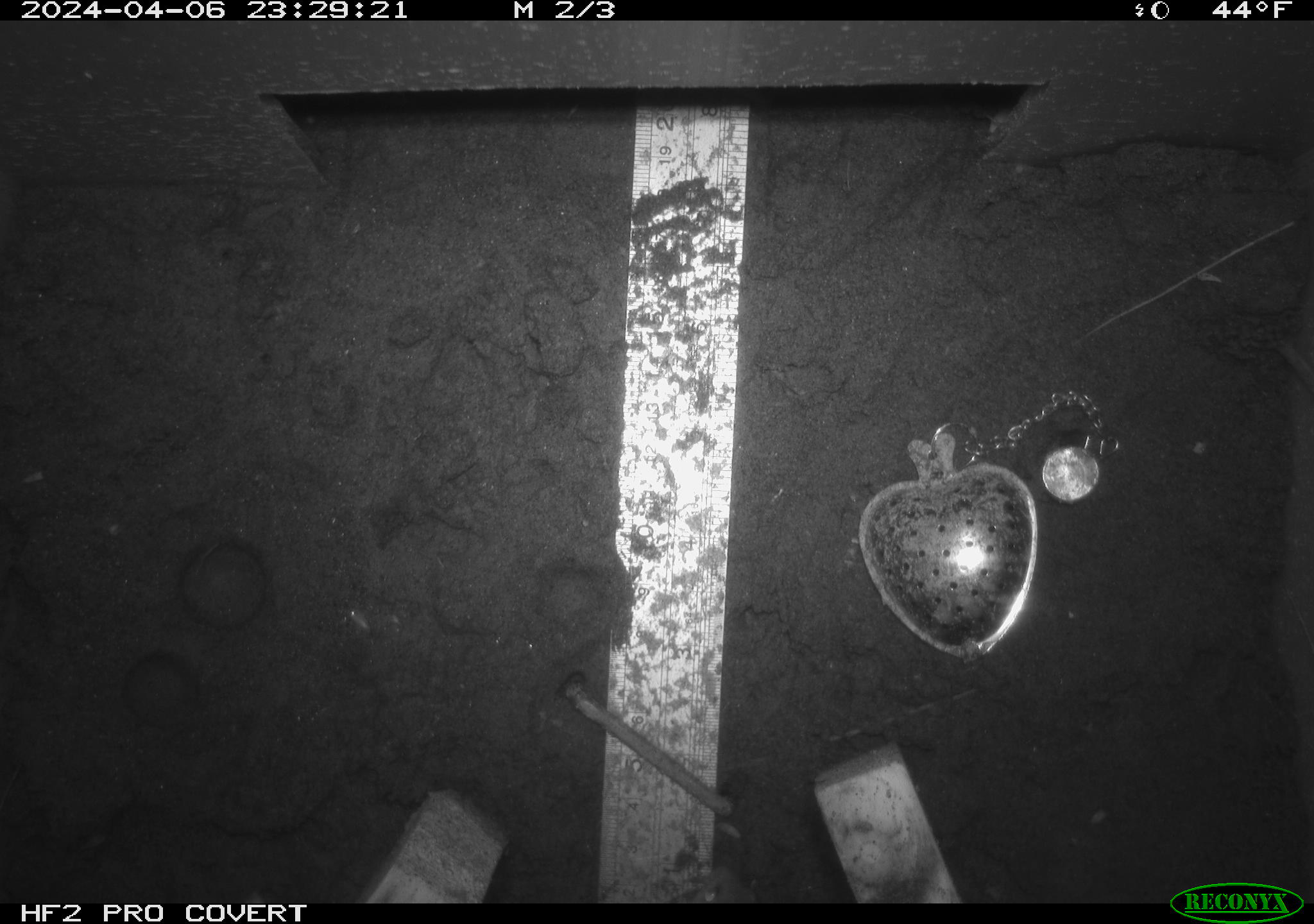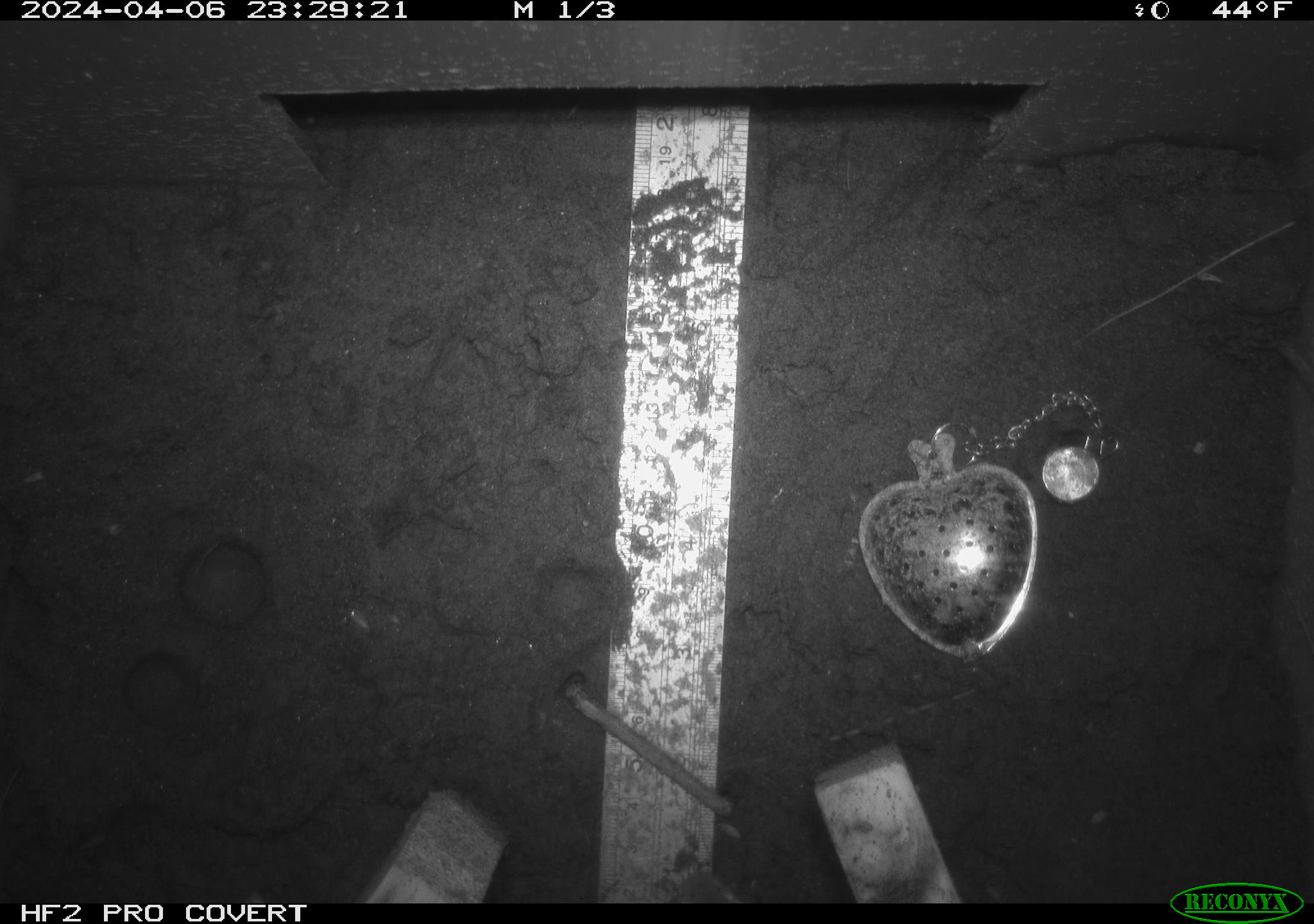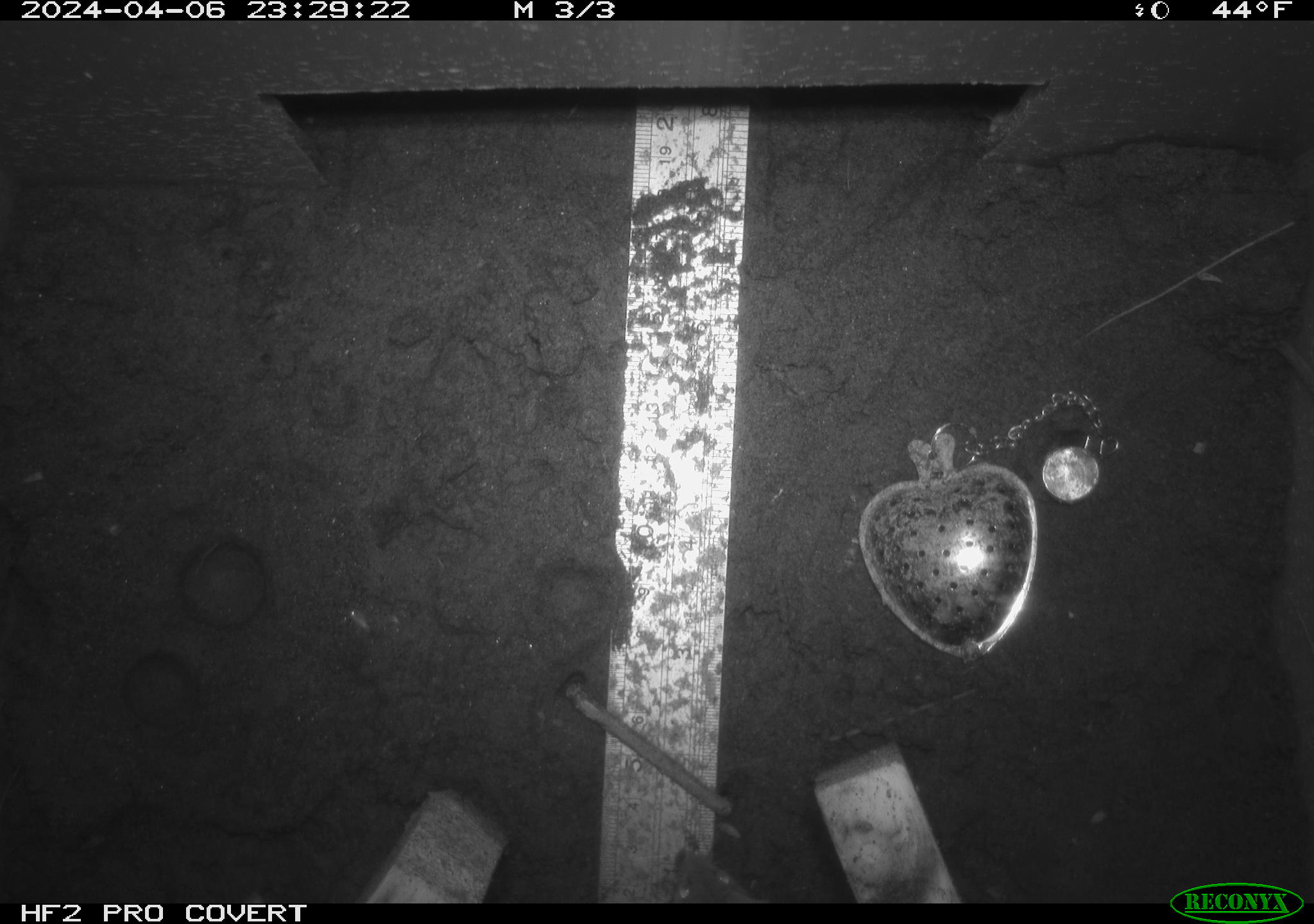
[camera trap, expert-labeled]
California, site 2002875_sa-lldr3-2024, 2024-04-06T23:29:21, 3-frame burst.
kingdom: Animalia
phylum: Chordata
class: Mammalia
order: Rodentia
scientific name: Rodentia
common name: mouse species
Mouse species (Rodentia).